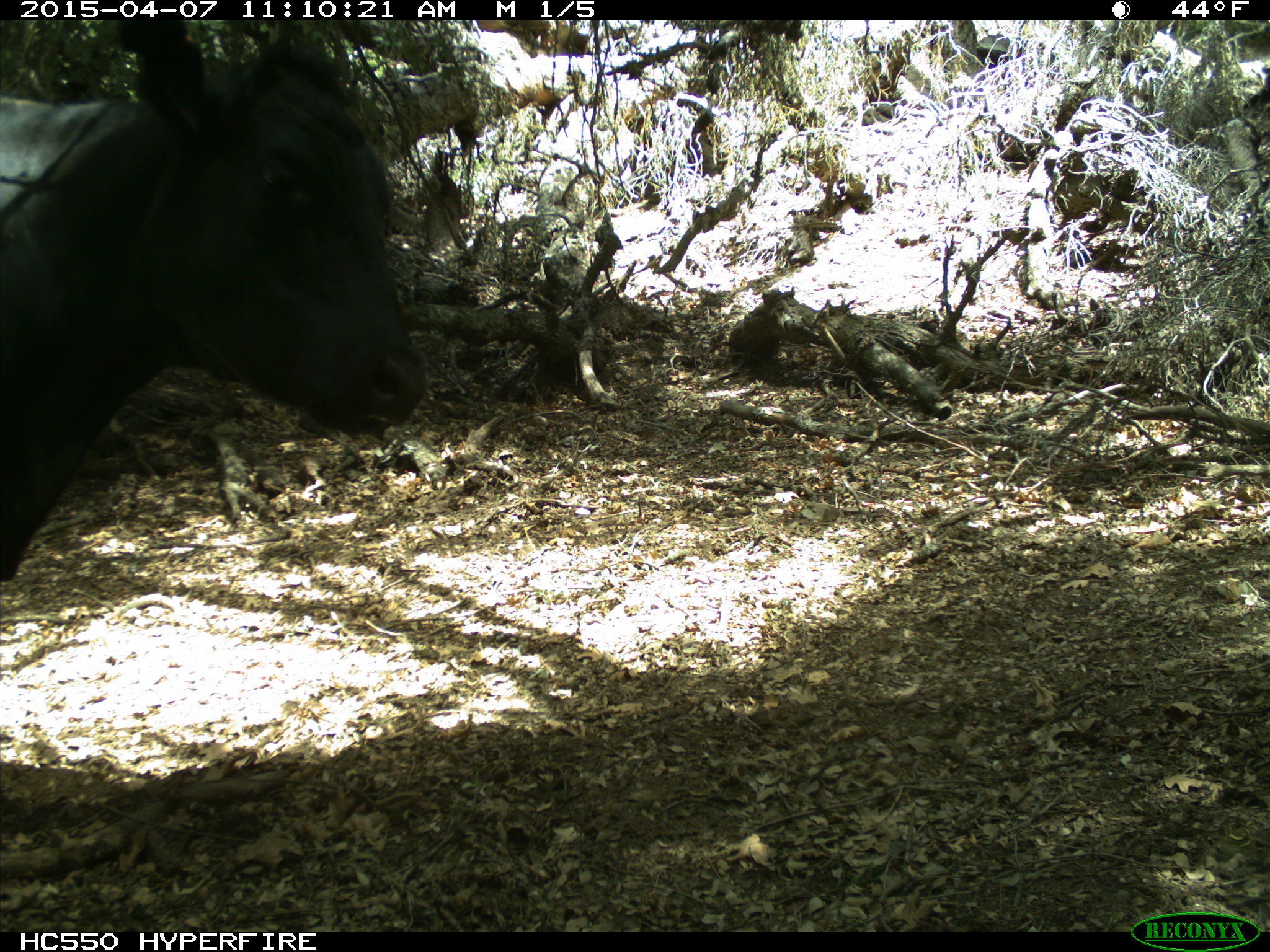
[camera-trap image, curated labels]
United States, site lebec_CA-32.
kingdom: Animalia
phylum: Chordata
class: Mammalia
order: Artiodactyla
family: Bovidae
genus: Bos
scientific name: Bos taurus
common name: domestic cow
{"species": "Bos taurus (domestic cow)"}